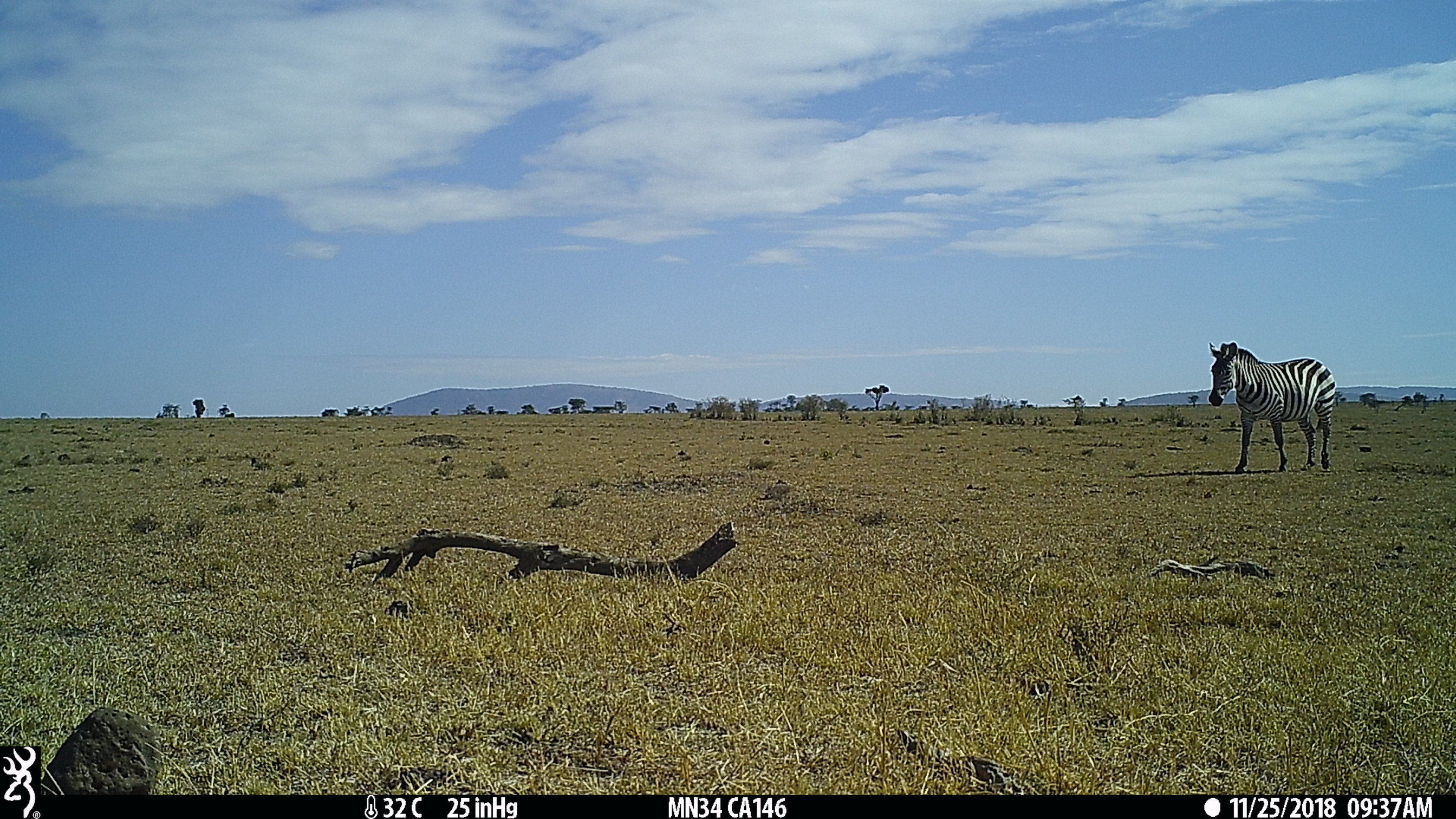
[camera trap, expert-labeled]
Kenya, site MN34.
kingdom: Animalia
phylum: Chordata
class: Mammalia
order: Perissodactyla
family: Equidae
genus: Equus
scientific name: Equus quagga burchellii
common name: burchell's zebra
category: zebra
Zebra (burchell's zebra) (Equus quagga burchellii).